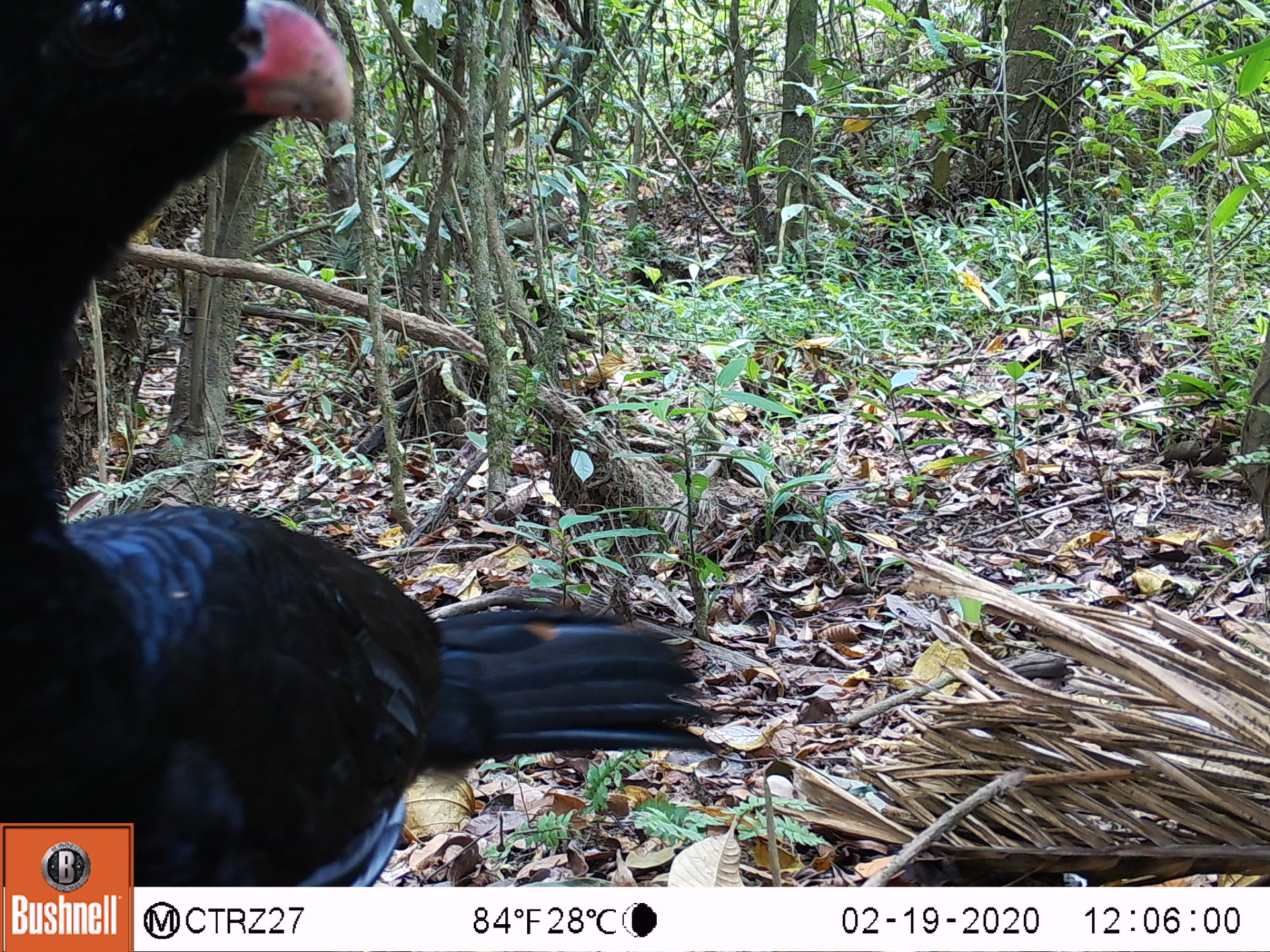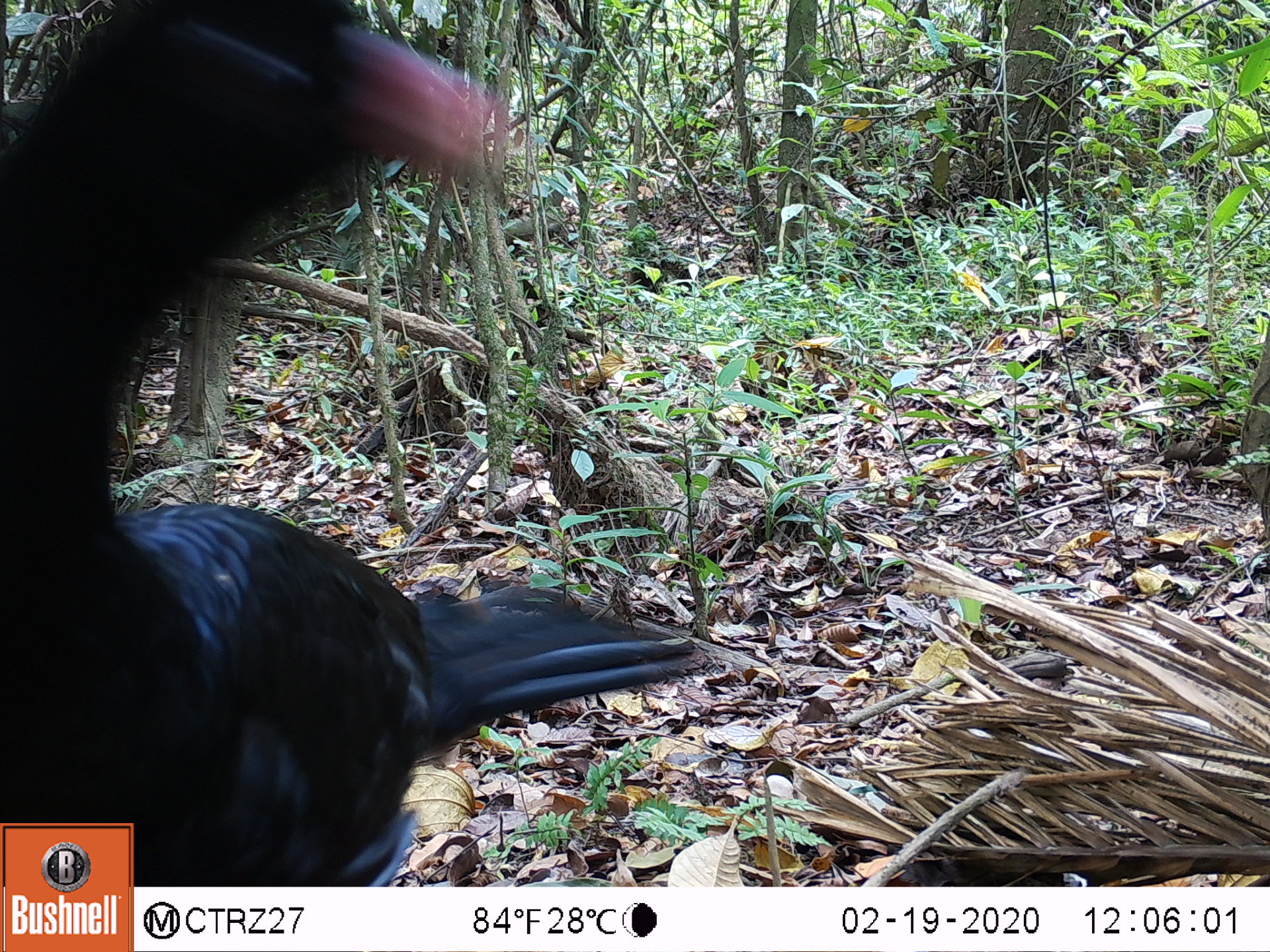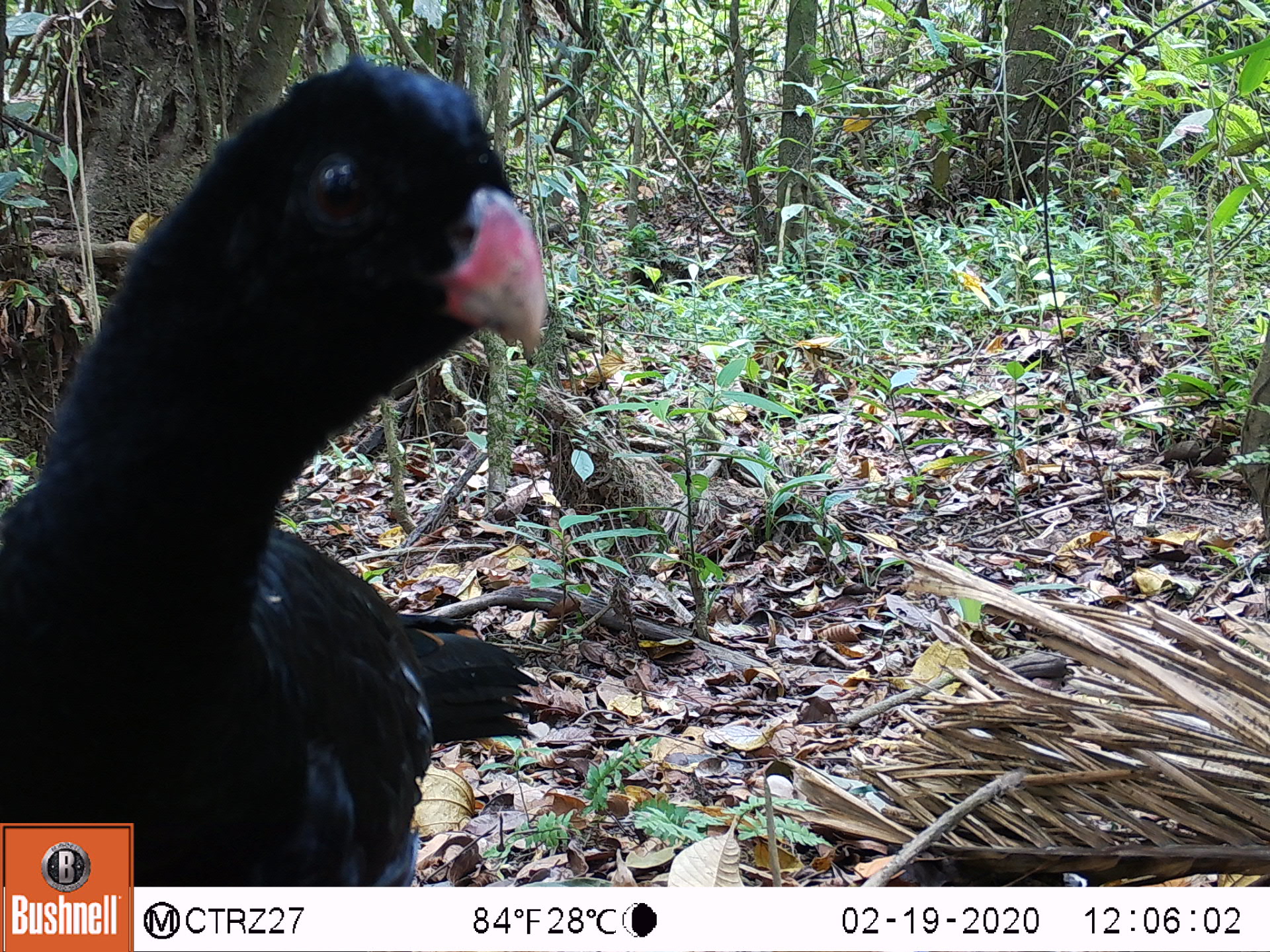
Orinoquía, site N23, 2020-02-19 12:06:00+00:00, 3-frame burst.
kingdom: Animalia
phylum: Chordata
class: Aves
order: Galliformes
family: Cracidae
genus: Mitu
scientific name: Mitu salvini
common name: salvin's currasow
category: salvins curassow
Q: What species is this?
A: Salvins curassow (salvin's currasow) (Mitu salvini).